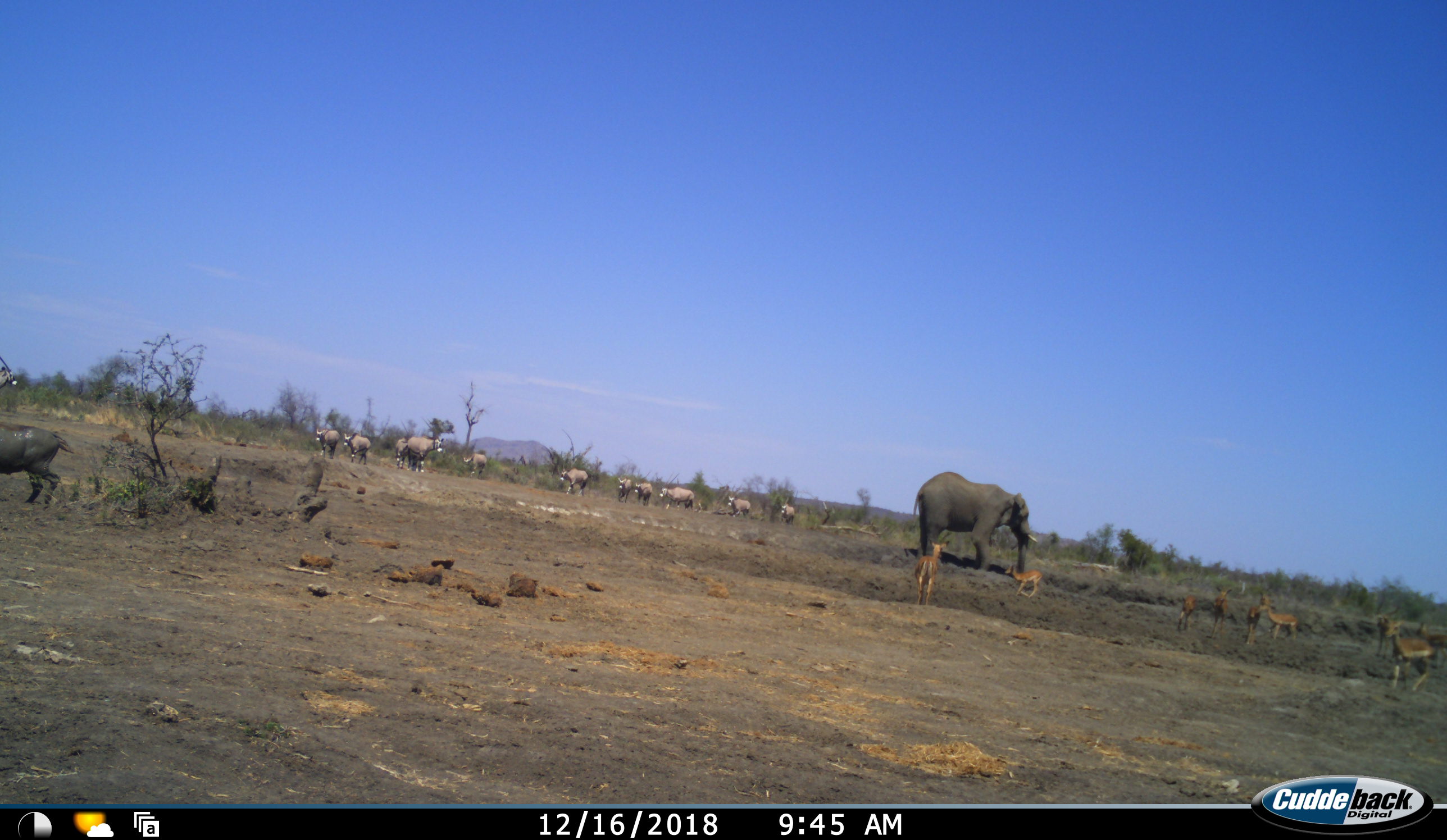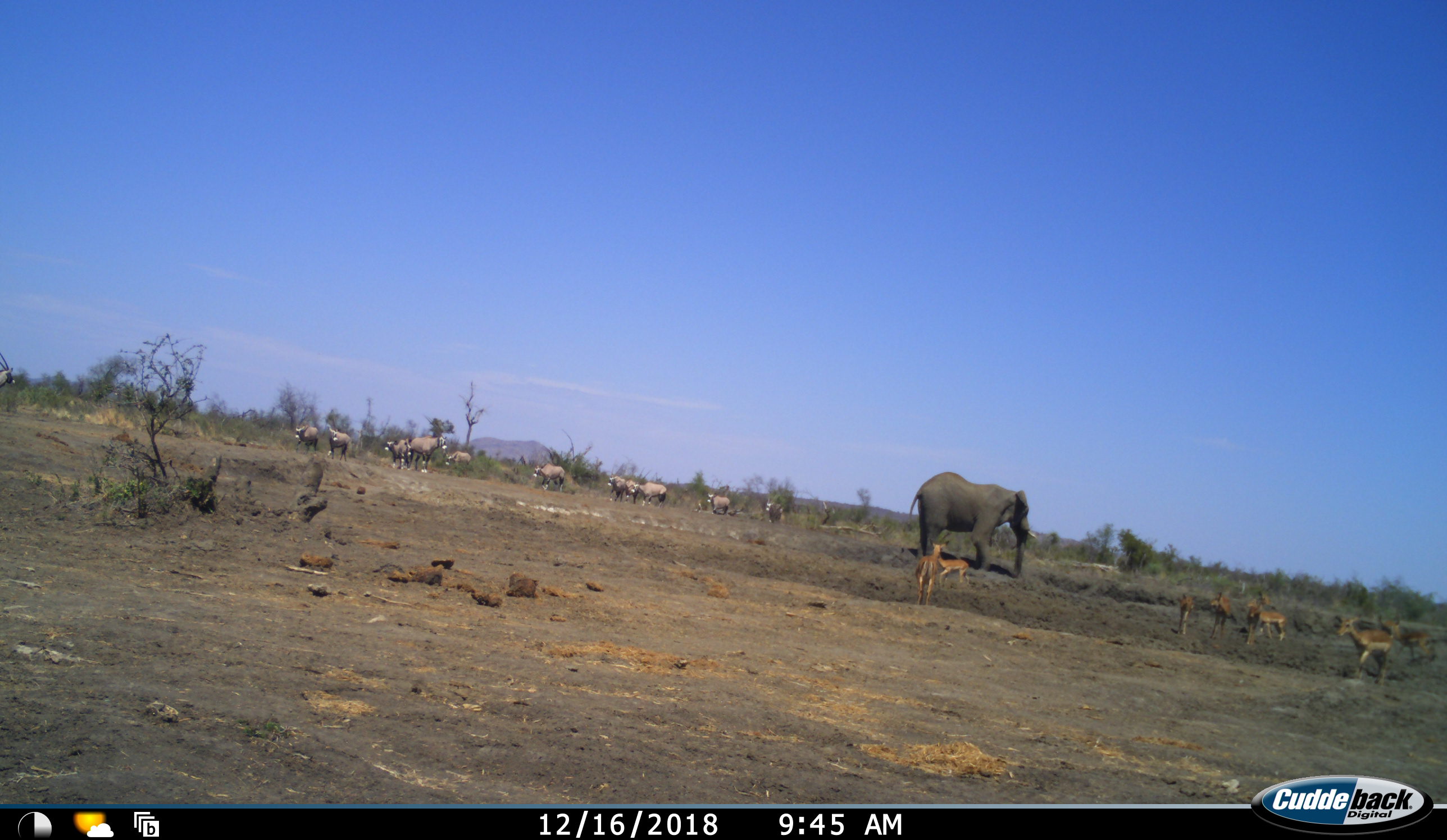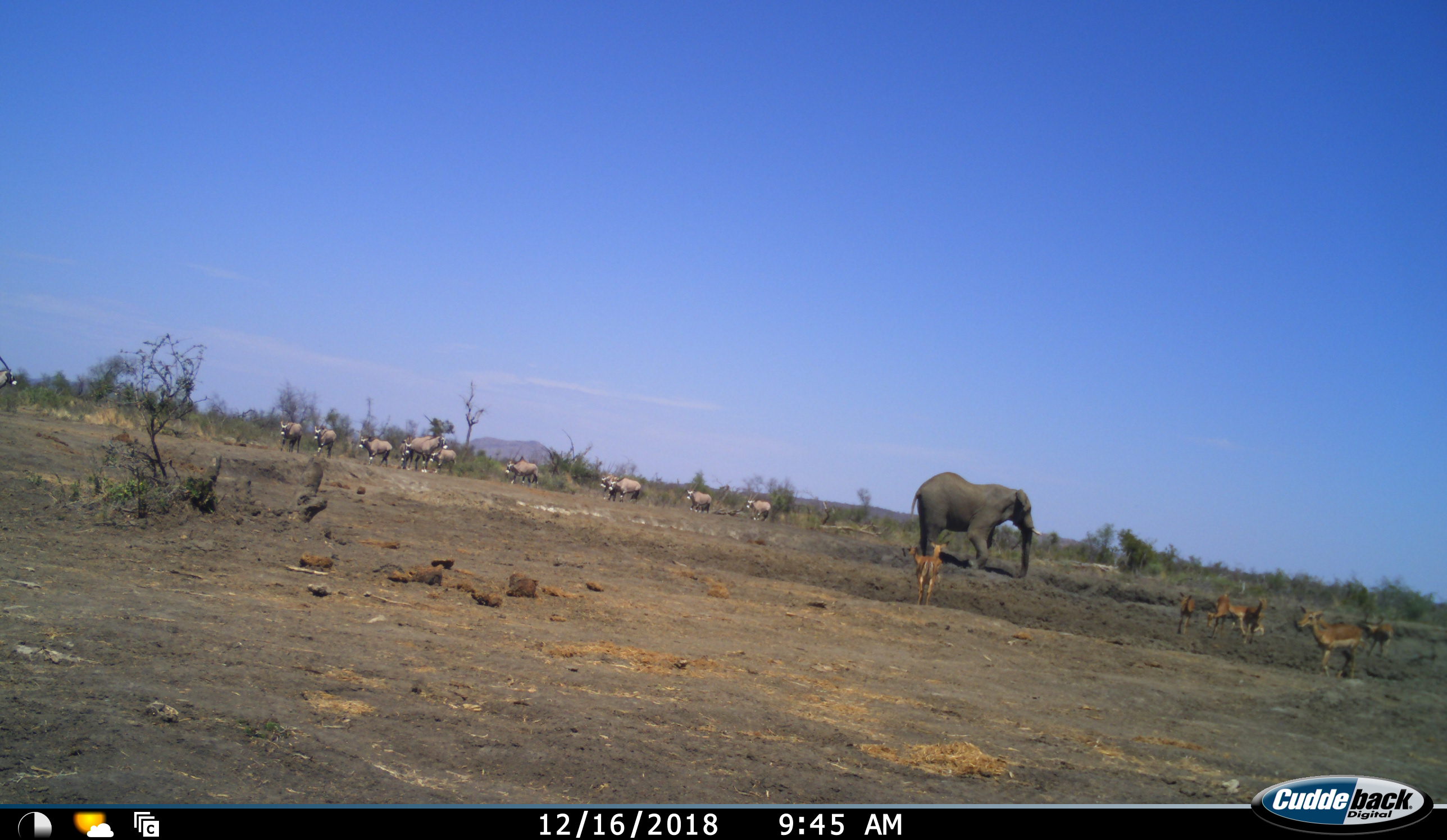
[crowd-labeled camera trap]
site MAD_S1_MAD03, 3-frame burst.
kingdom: Animalia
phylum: Chordata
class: Mammalia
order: Proboscidea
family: Elephantidae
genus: Loxodonta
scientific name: Loxodonta africana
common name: african bush elephant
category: elephant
Elephant (african bush elephant) (Loxodonta africana), count 1. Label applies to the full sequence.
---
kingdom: Animalia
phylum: Chordata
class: Mammalia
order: Artiodactyla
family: Bovidae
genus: Oryx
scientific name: Oryx gazella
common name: gemsbok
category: oryx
Oryx (gemsbok) (Oryx gazella), count 11-50. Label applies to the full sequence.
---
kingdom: Animalia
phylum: Chordata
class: Mammalia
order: Artiodactyla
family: Bovidae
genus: Aepyceros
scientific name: Aepyceros melampus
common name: impala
Impala (Aepyceros melampus), count 8. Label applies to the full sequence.